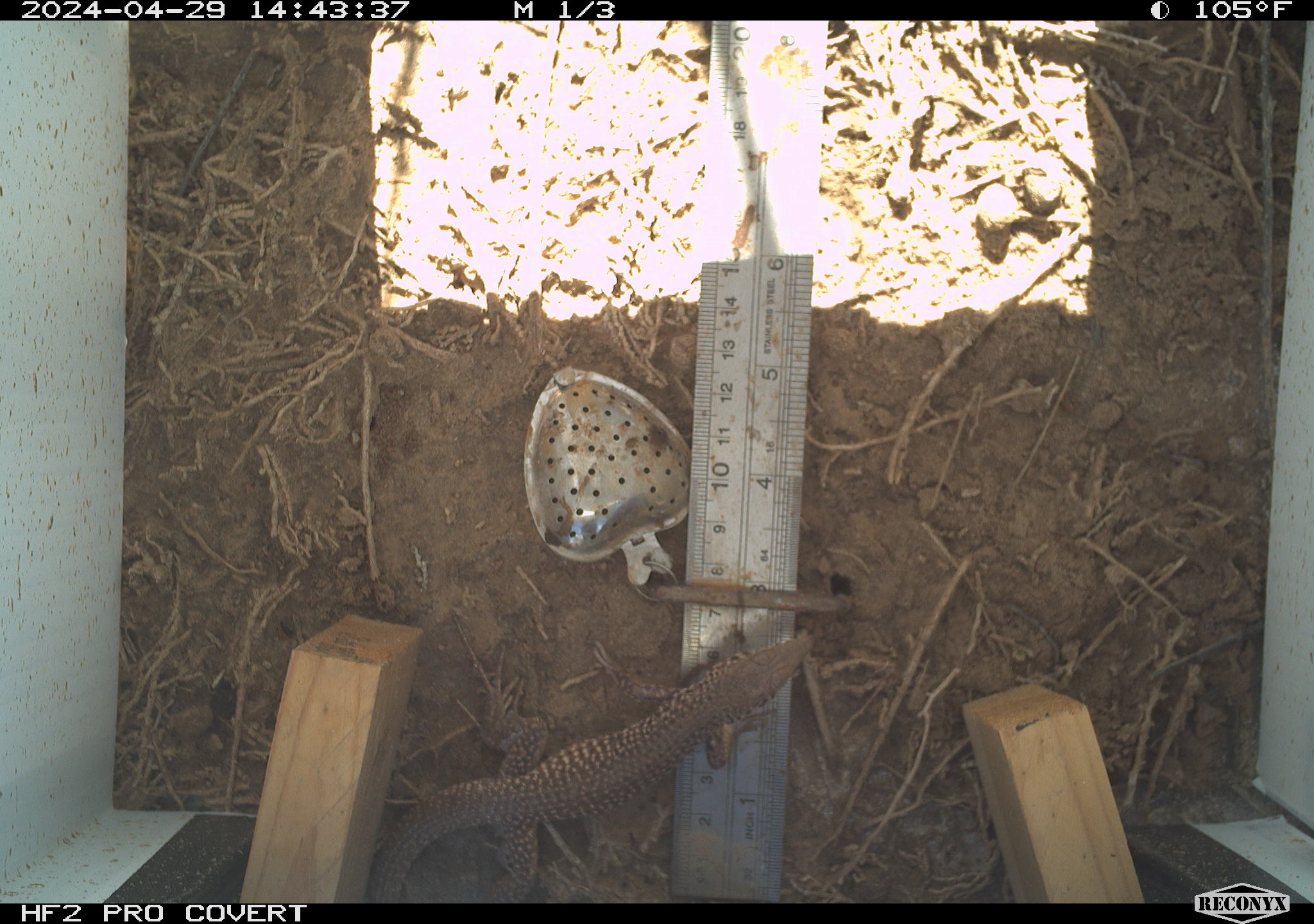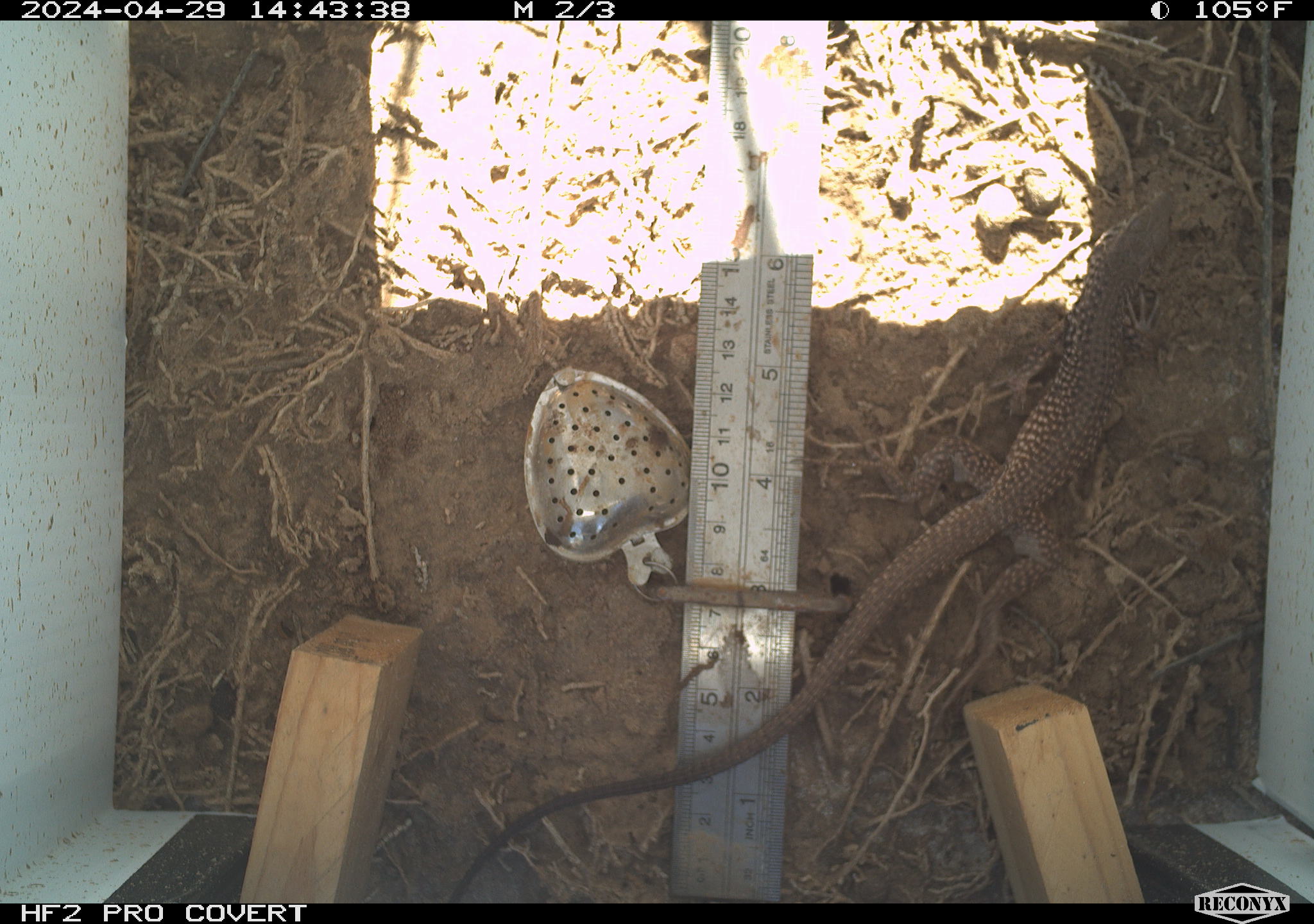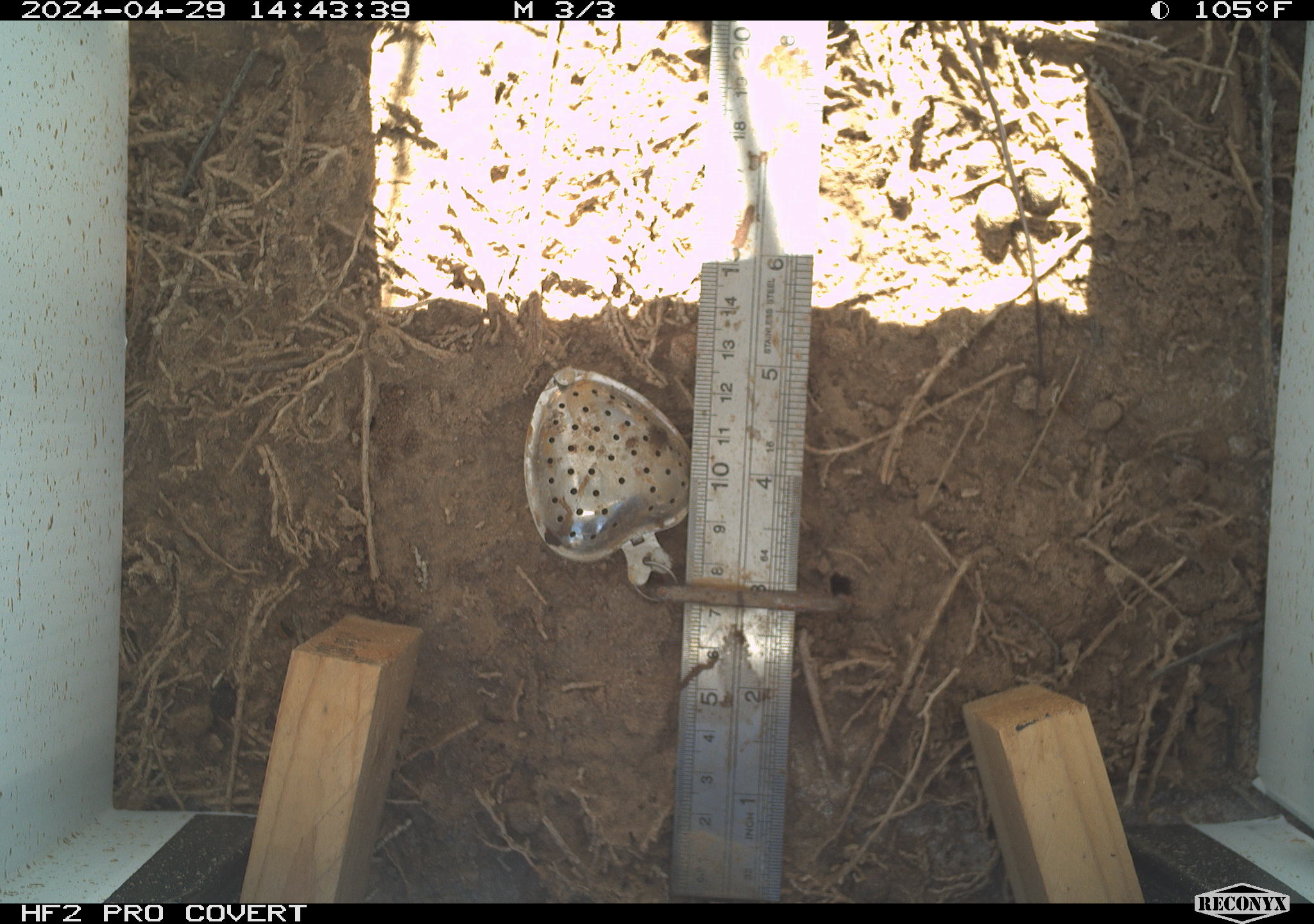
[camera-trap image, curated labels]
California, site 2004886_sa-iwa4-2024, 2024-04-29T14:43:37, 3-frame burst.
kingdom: Animalia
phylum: Chordata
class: Reptilia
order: Squamata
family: Teiidae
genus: Aspidoscelis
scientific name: Aspidoscelis tigris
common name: western whiptail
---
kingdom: Animalia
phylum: Chordata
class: Reptilia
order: Squamata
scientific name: Squamata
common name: lizards and snakes